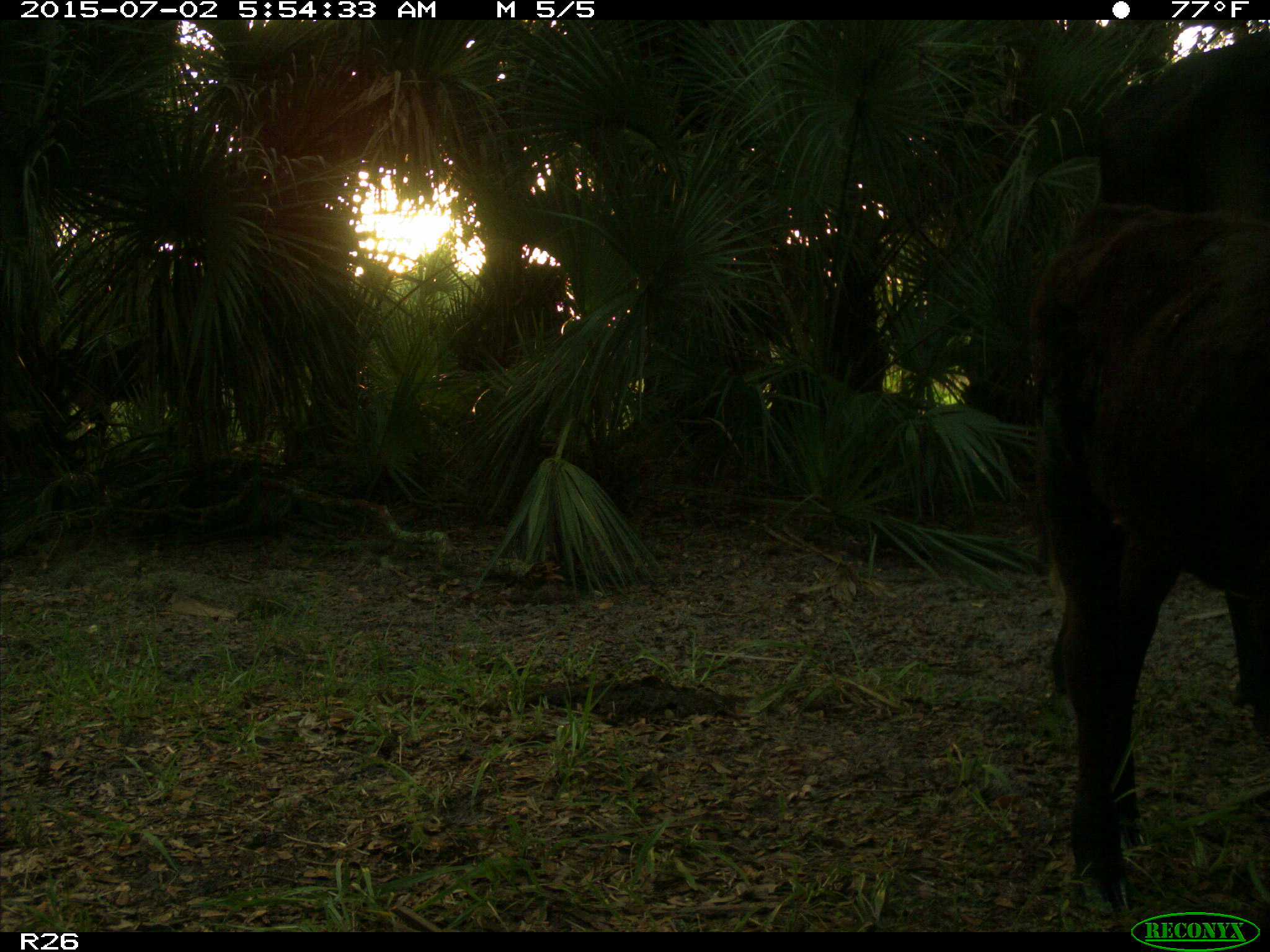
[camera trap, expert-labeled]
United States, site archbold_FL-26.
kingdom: Animalia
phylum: Chordata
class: Mammalia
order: Artiodactyla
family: Bovidae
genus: Bos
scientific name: Bos taurus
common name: domestic cow